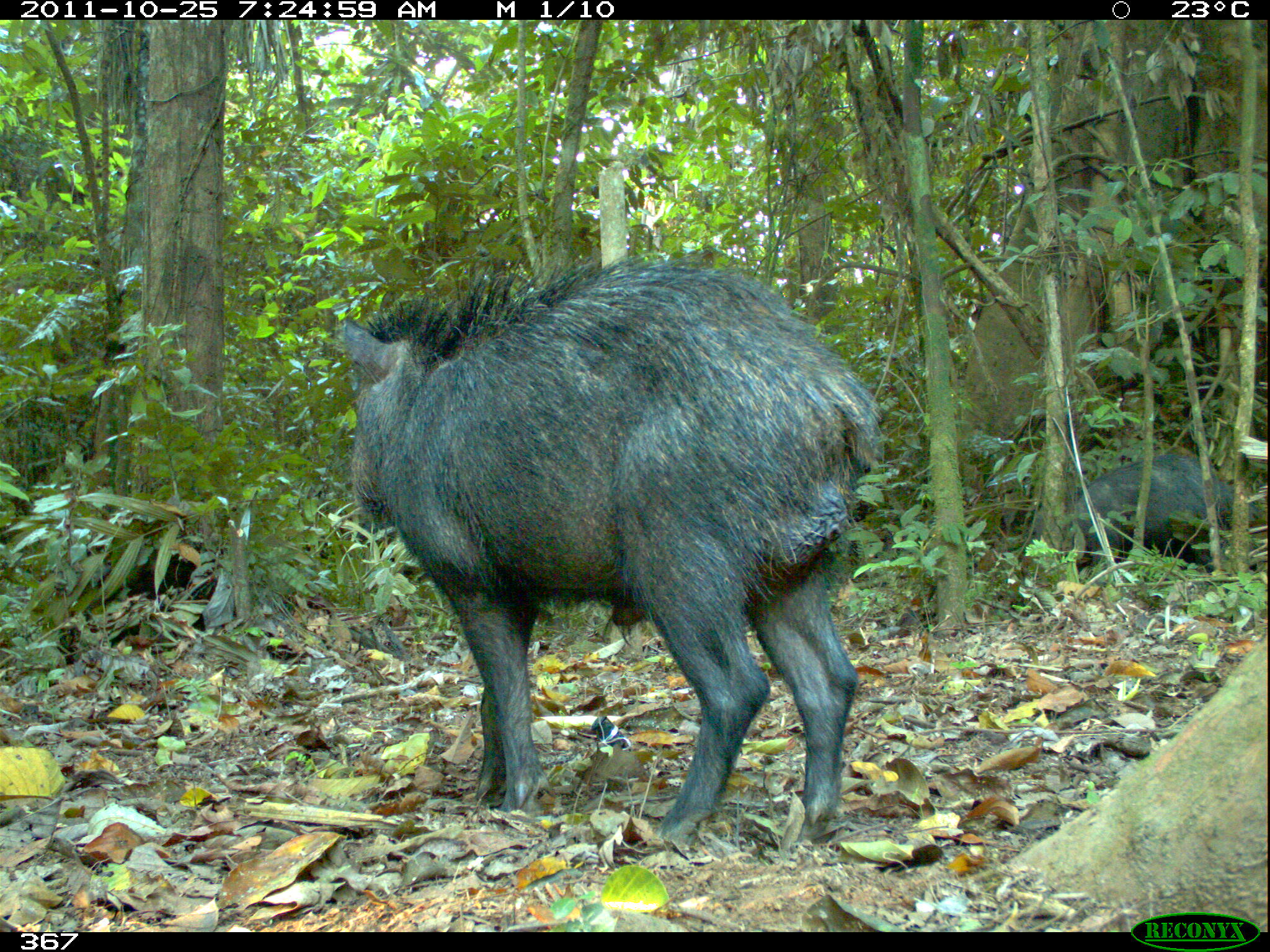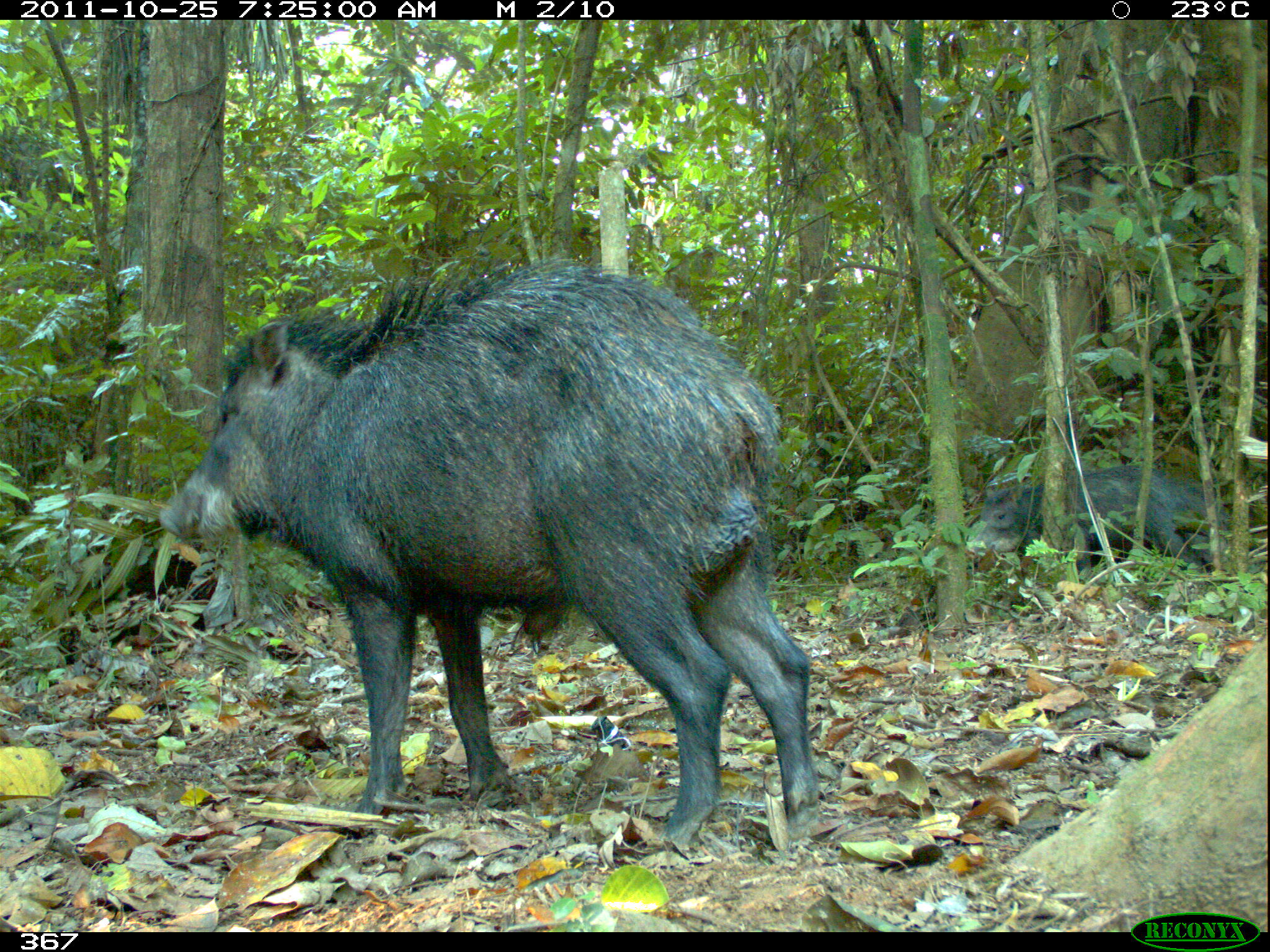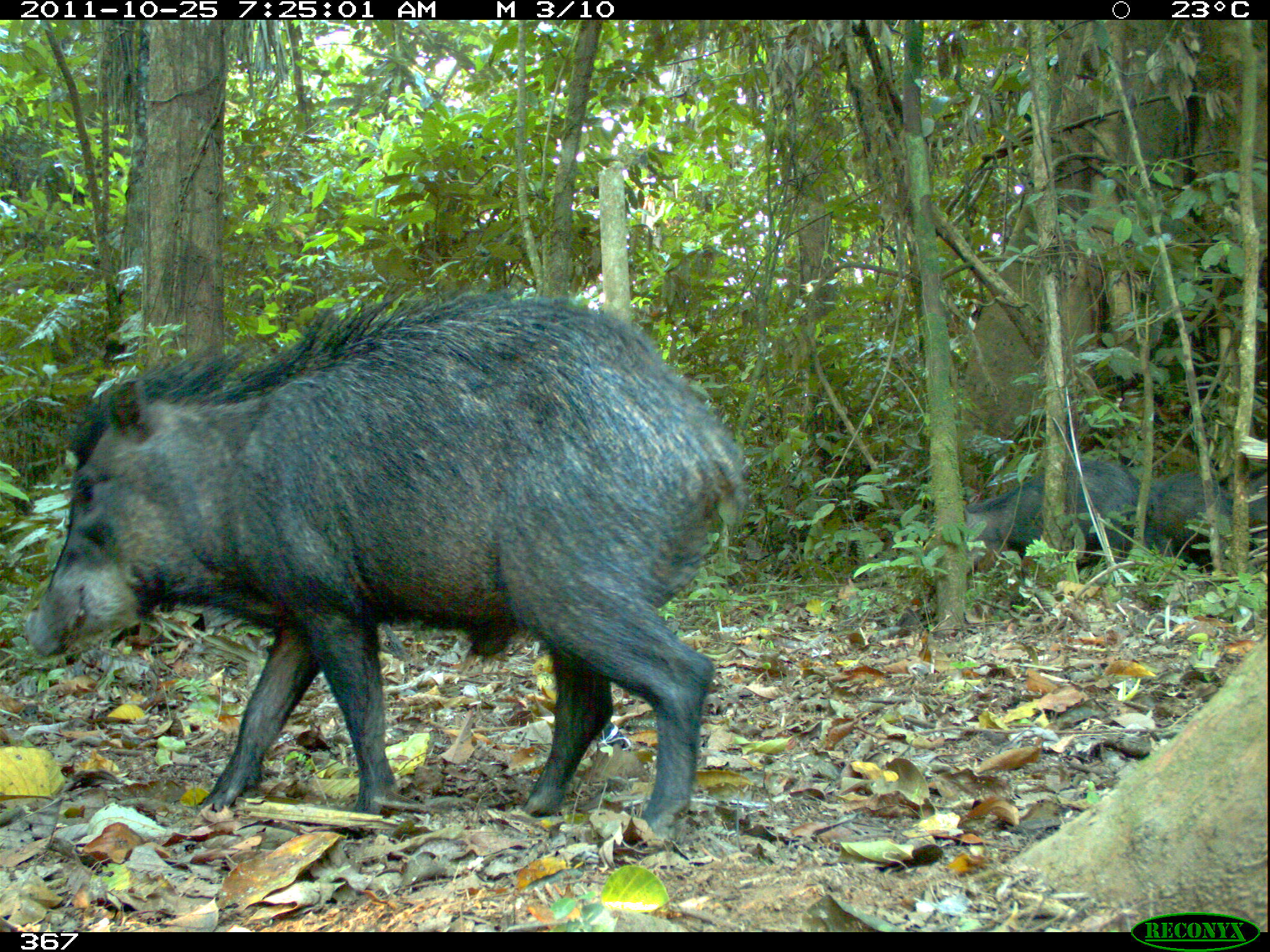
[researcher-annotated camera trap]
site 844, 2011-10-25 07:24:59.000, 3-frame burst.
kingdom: Animalia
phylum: Chordata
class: Mammalia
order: Artiodactyla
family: Tayassuidae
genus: Tayassu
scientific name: Tayassu pecari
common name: white-lipped peccary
Tayassu pecari (white-lipped peccary).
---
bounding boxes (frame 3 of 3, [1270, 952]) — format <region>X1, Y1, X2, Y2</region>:
tayassu pecari: <region>20, 290, 748, 840</region>; <region>961, 459, 1139, 571</region>; <region>1143, 468, 1267, 575</region>